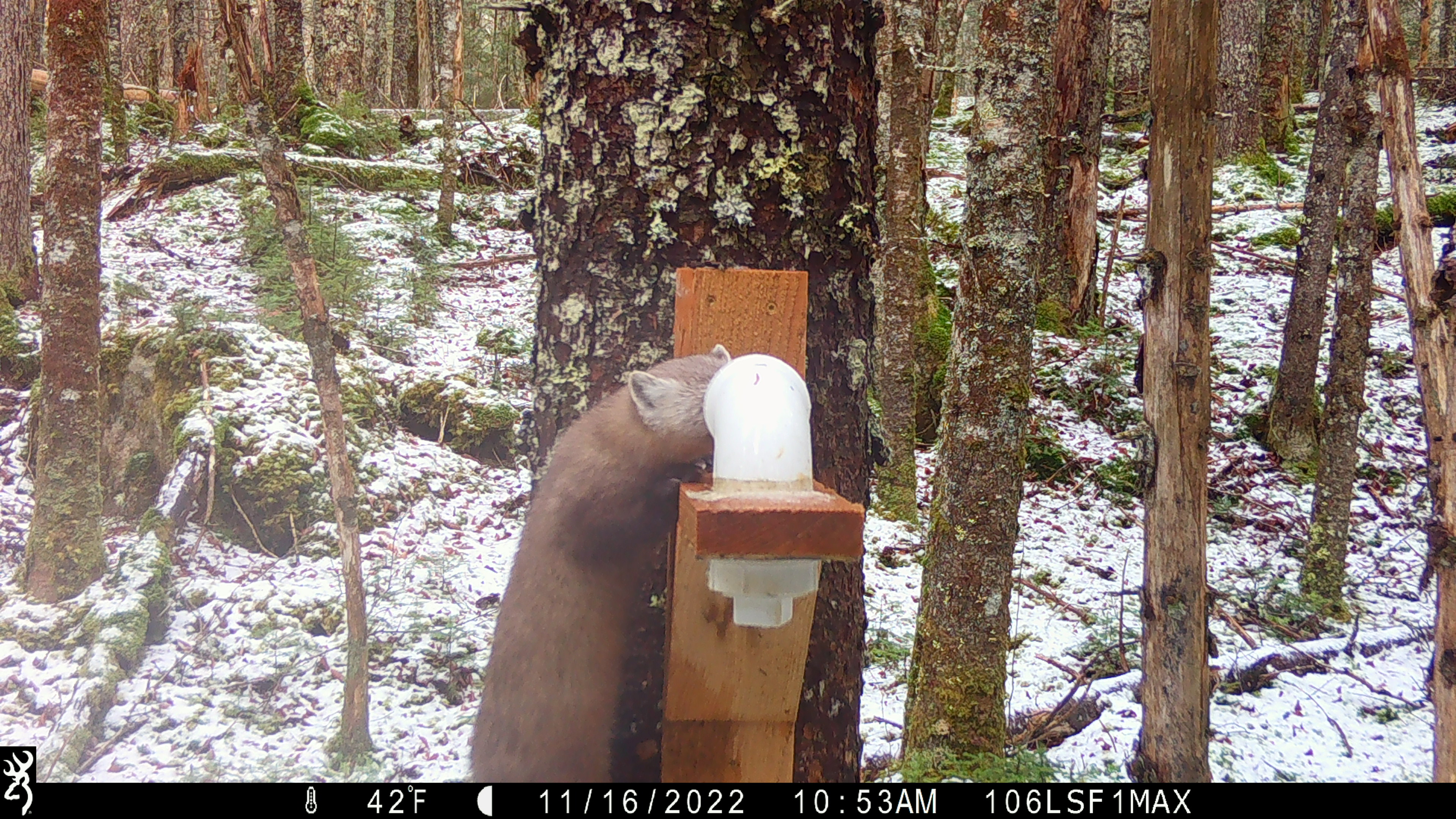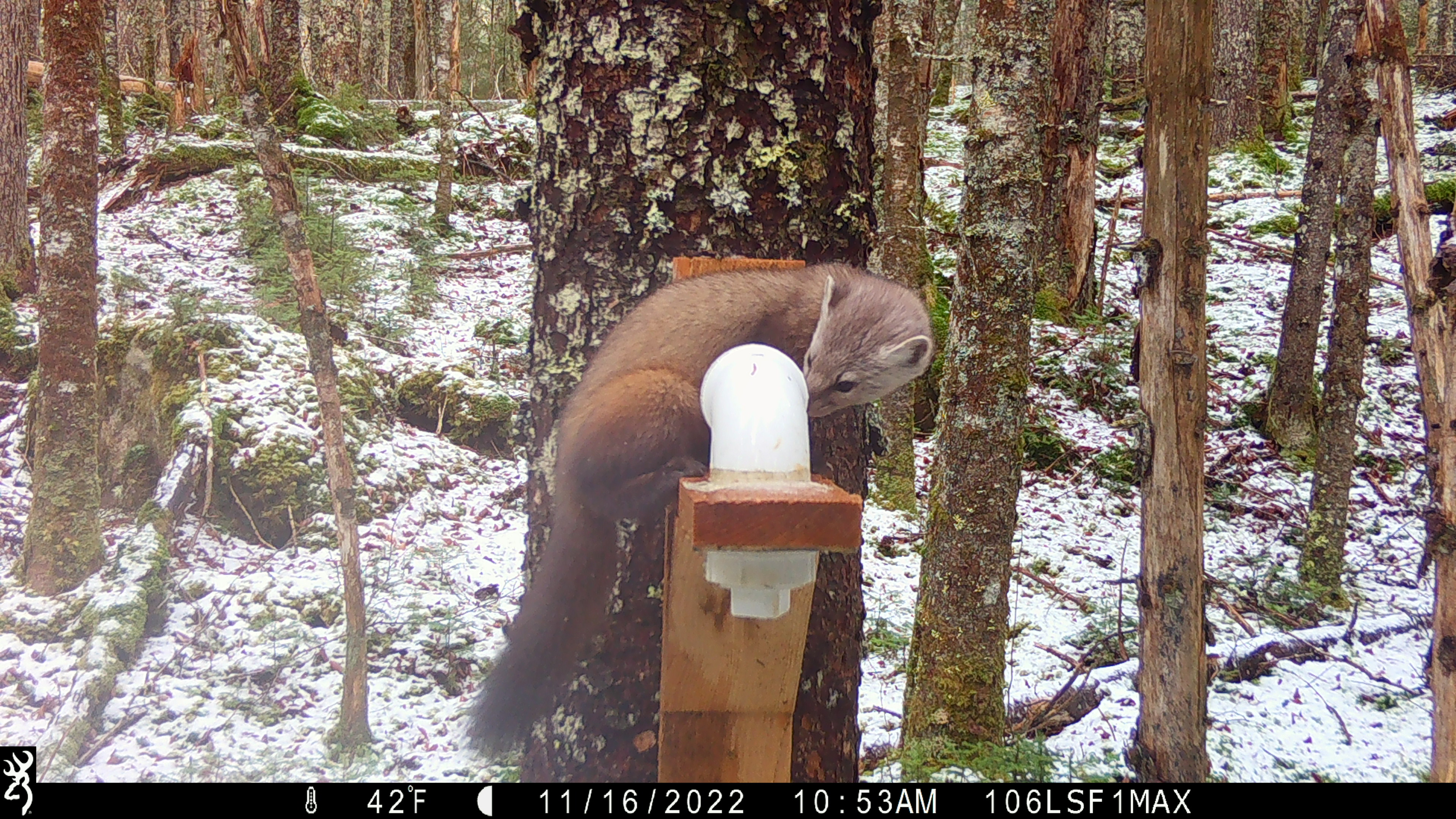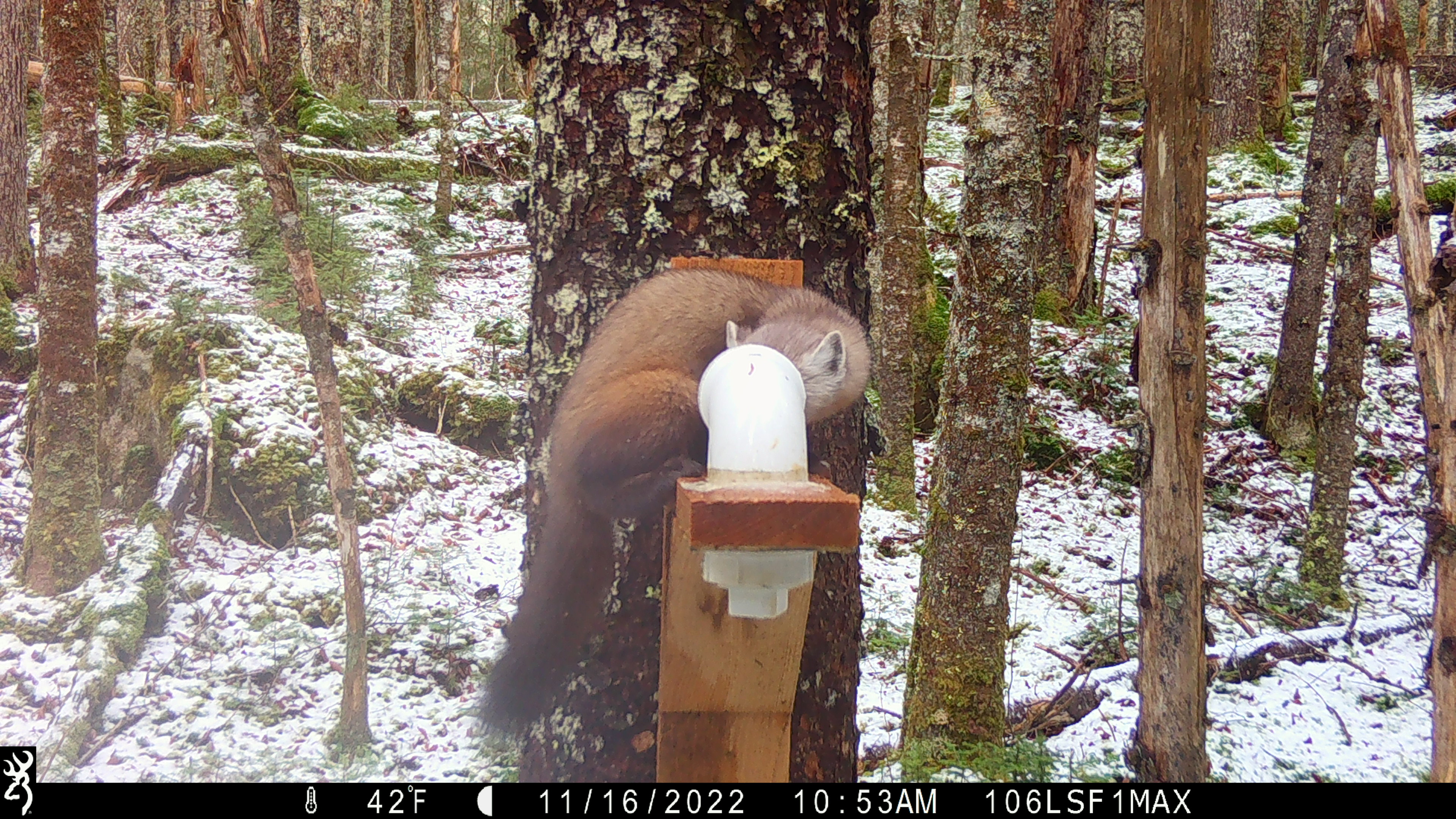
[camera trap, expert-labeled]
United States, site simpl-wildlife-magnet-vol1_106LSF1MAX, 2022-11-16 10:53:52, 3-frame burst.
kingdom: Animalia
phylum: Chordata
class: Mammalia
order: Carnivora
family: Mustelidae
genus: Martes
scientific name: Martes americana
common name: american marten